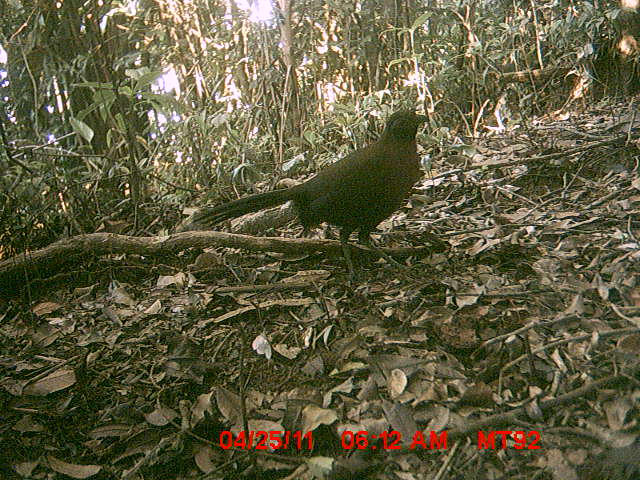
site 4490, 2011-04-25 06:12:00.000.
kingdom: Animalia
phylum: Chordata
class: Aves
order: Cuculiformes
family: Cuculidae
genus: Coua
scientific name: Coua serriana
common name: red-breasted coua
Coua serriana (red-breasted coua), count 1.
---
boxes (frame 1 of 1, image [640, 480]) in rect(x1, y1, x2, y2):
coua serriana: rect(193, 108, 431, 281)